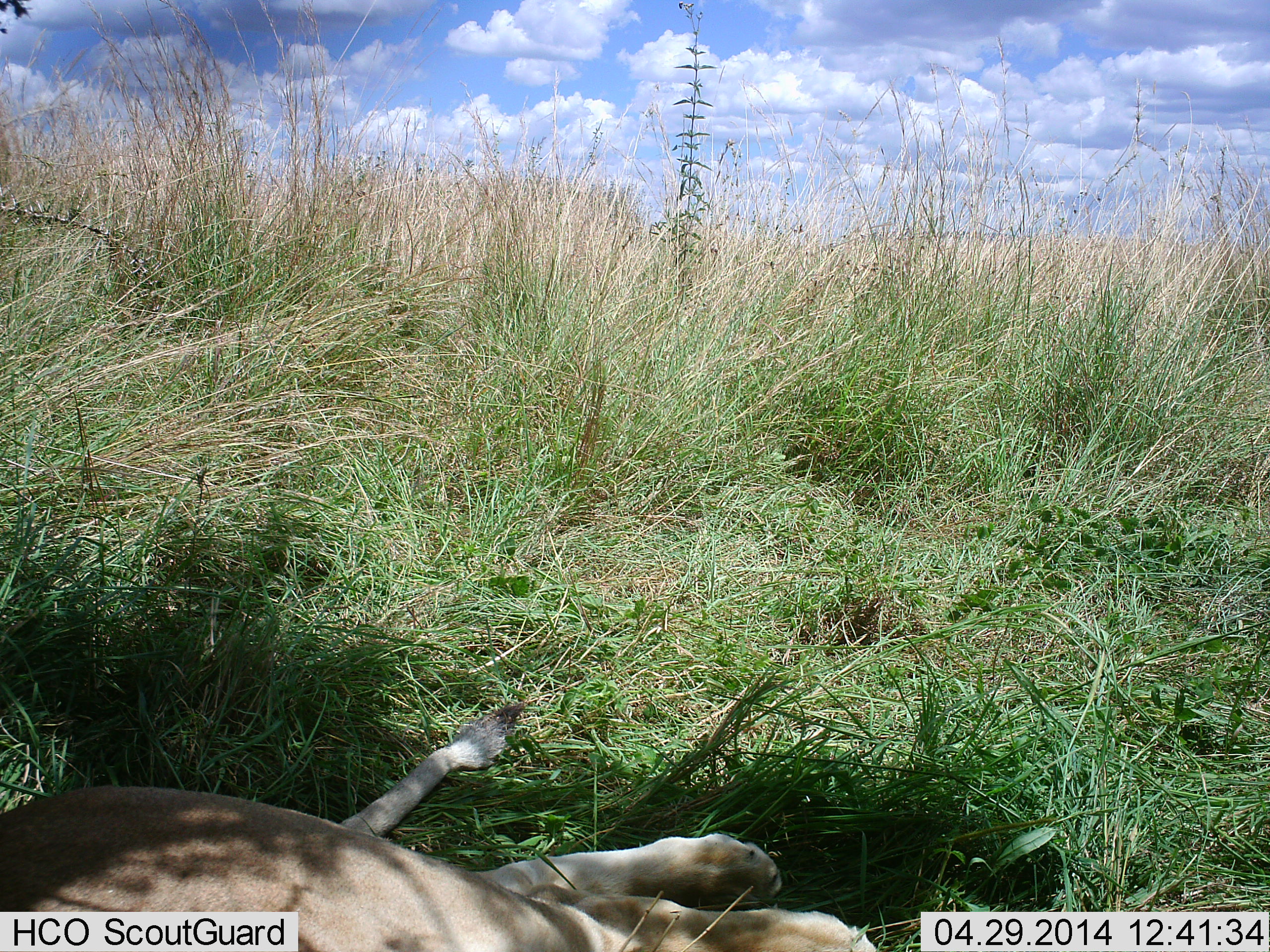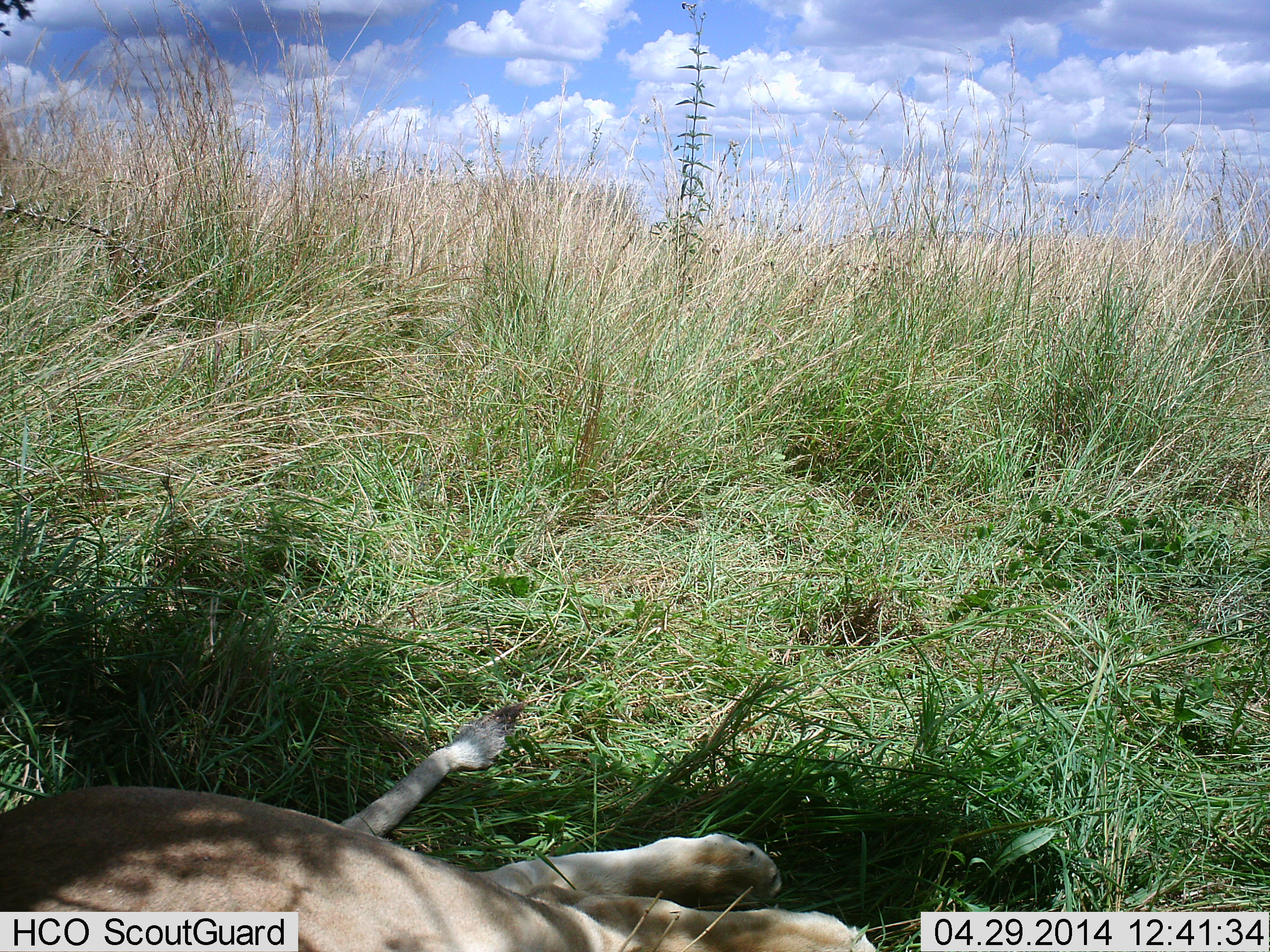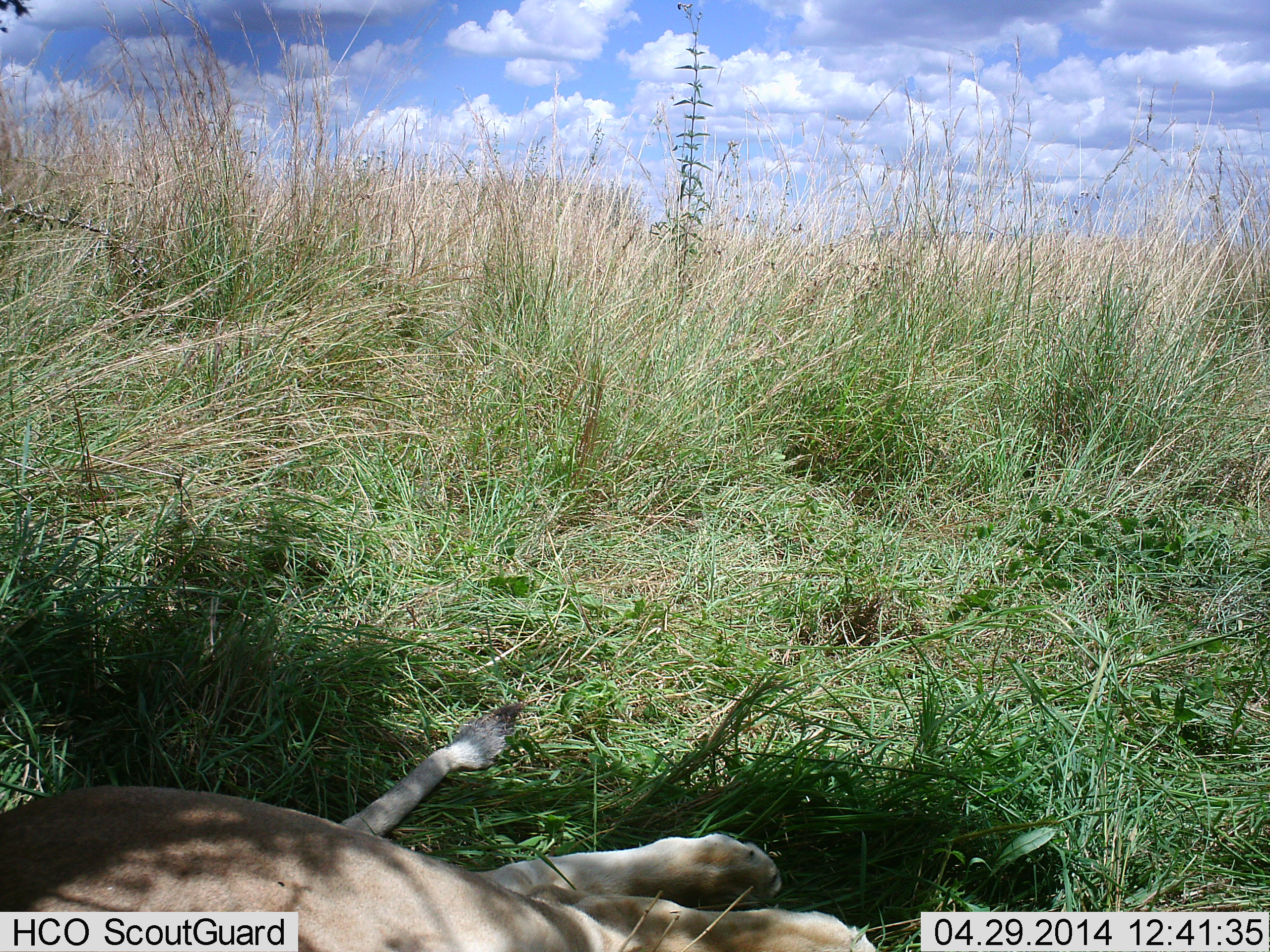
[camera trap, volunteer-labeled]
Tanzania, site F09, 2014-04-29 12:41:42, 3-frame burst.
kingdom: Animalia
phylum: Chordata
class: Mammalia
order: Carnivora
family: Felidae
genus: Panthera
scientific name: Panthera leo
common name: lion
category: lionfemale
Lionfemale (lion) (Panthera leo), count 1. Behavior (volunteer vote fractions): standing 0%, resting 100%, moving 0%, interacting 0%. Young present (vote fraction): 0%. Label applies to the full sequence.